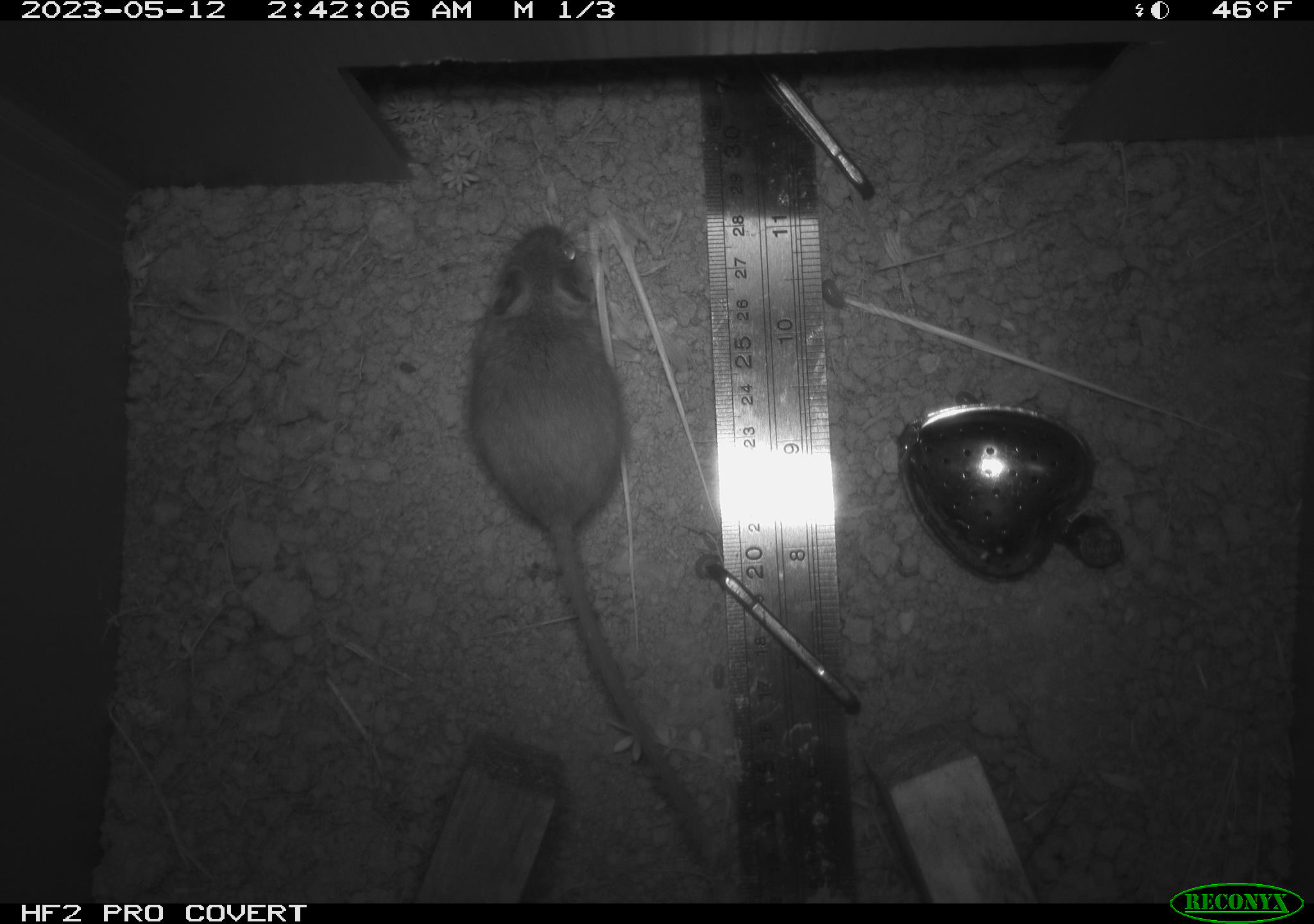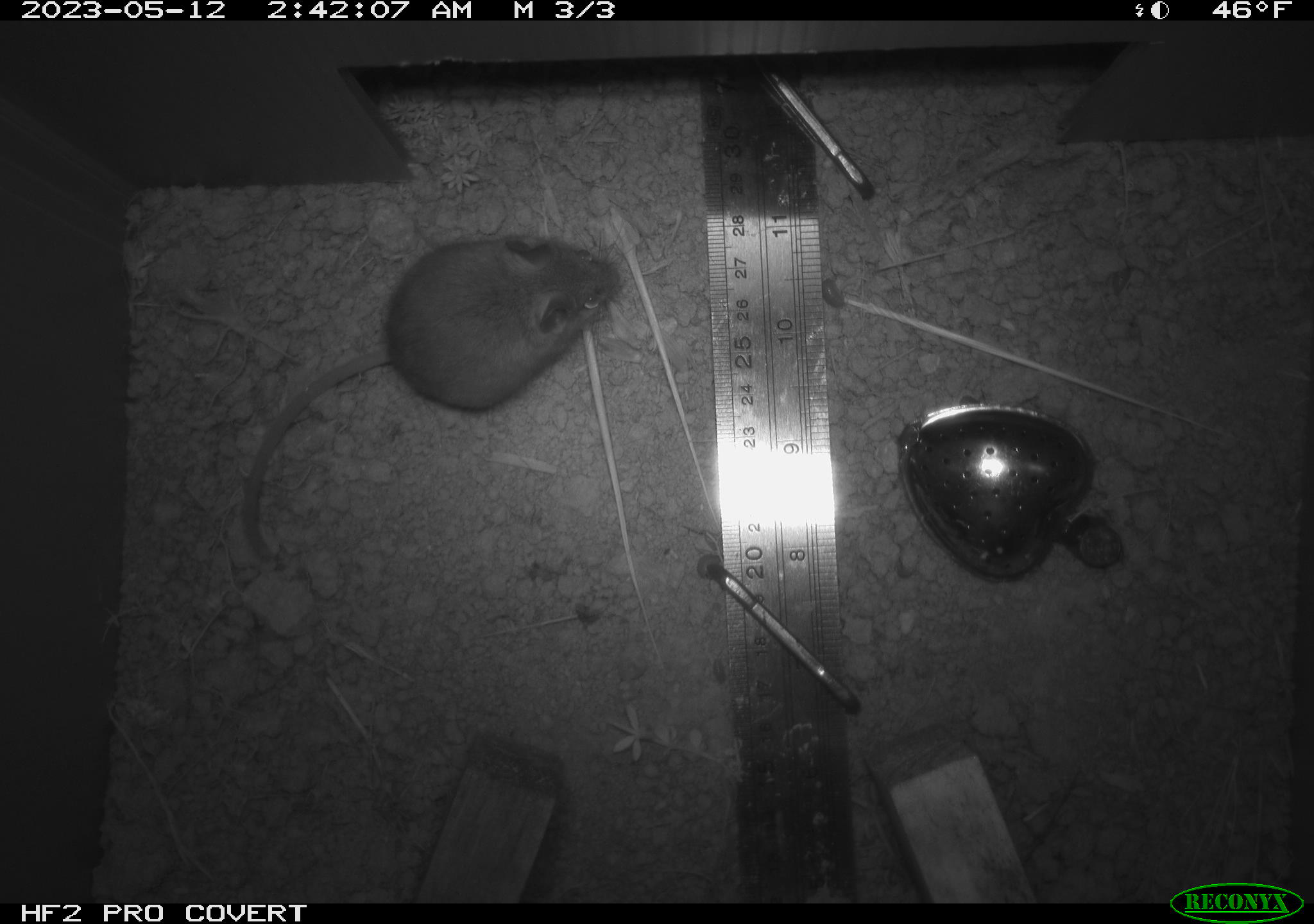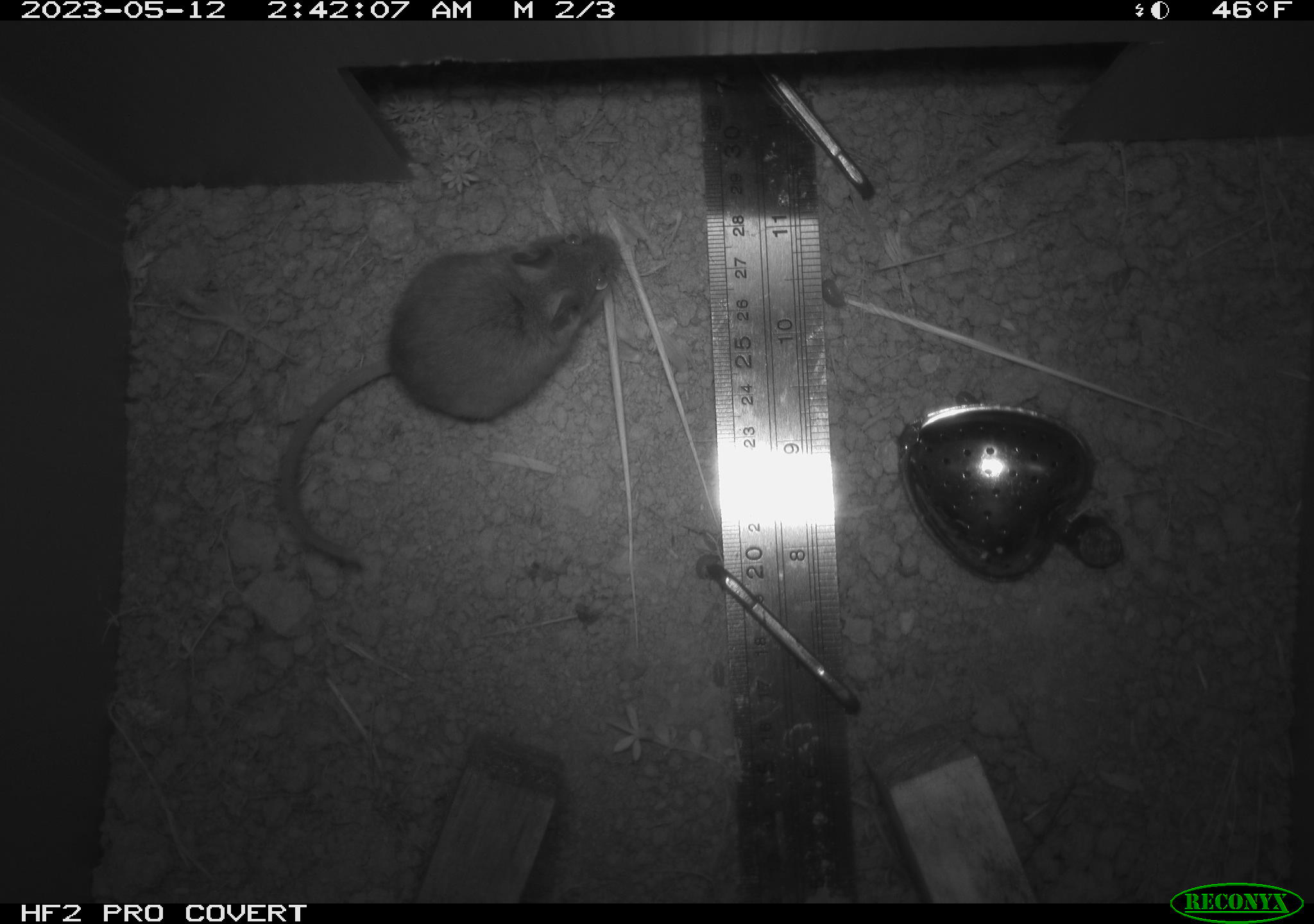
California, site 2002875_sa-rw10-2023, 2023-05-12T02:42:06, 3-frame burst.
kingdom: Animalia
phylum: Chordata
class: Mammalia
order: Rodentia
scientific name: Rodentia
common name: mouse species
Mouse species (Rodentia).